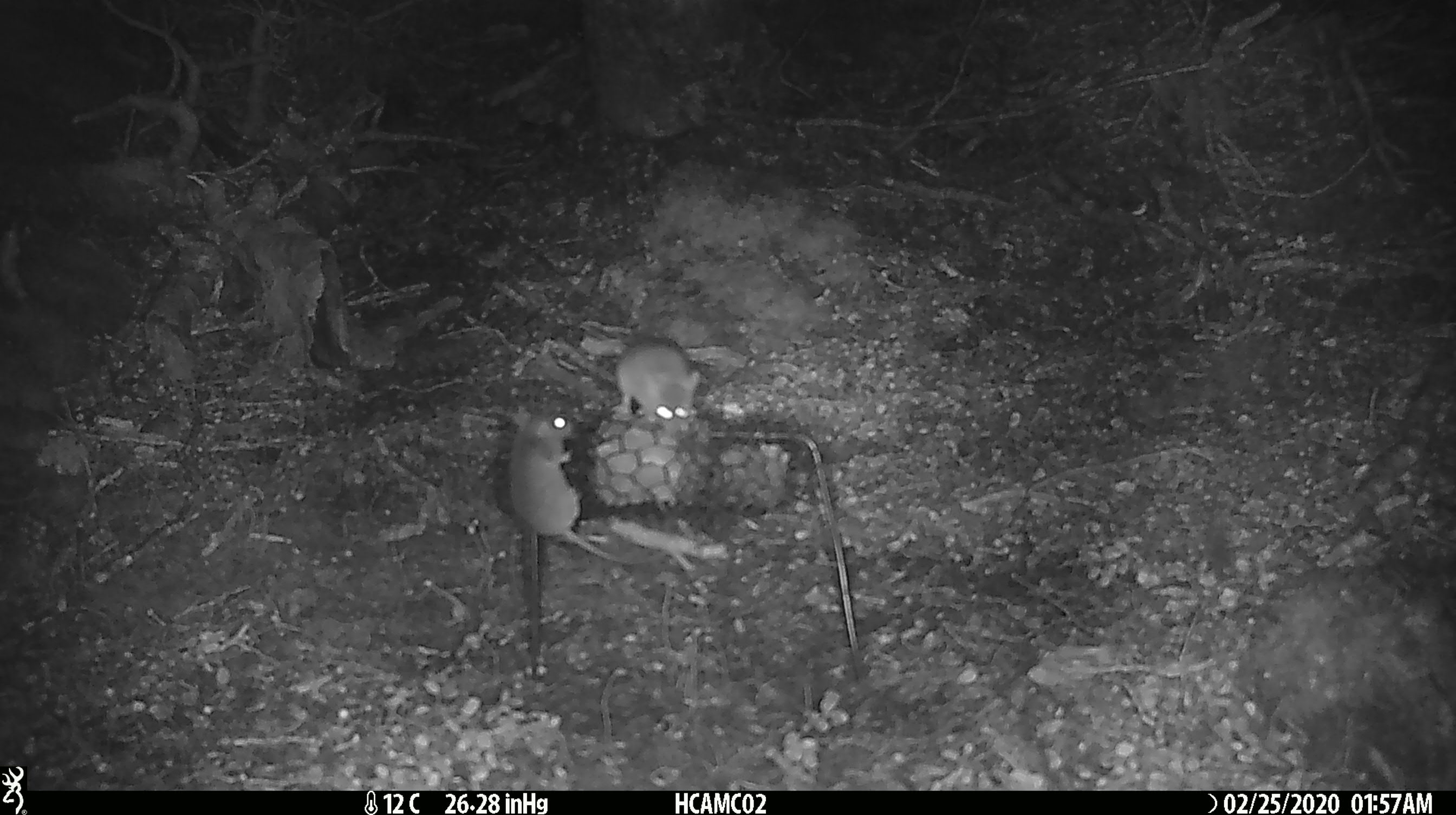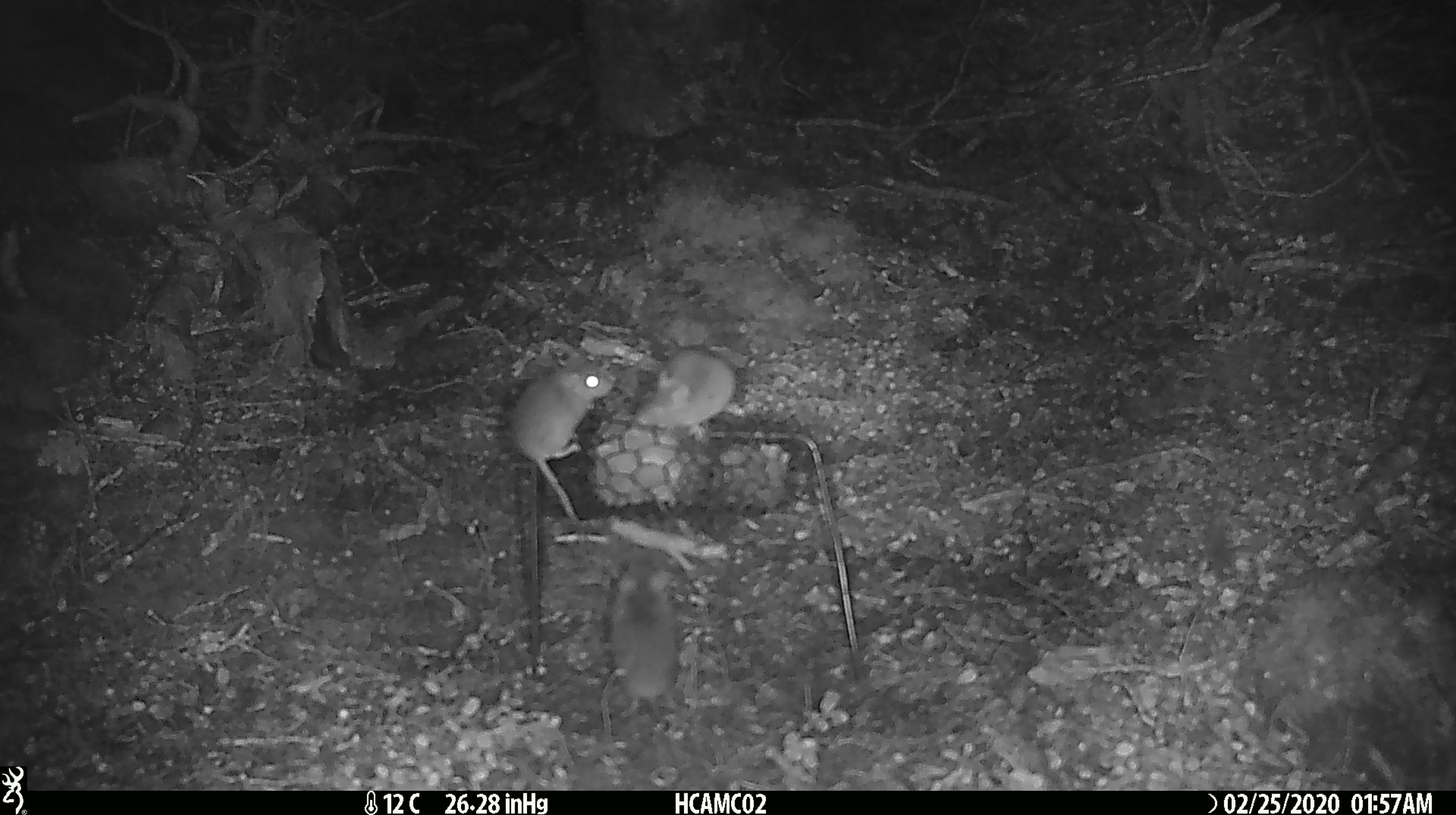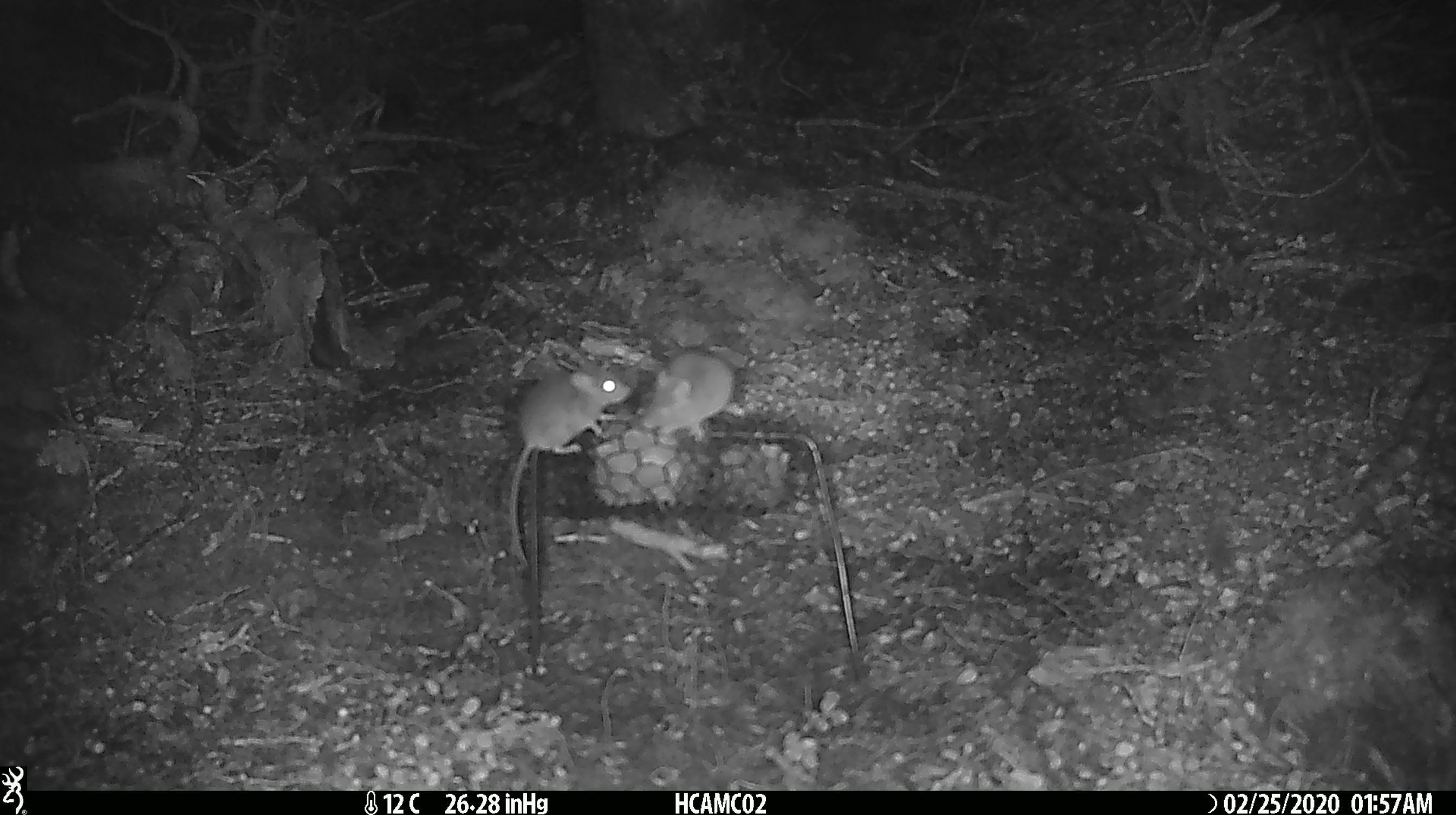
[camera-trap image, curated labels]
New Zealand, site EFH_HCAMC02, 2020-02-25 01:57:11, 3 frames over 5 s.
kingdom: Animalia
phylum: Chordata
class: Mammalia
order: Rodentia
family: Muridae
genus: Mus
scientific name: Mus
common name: mouse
Mouse (Mus).